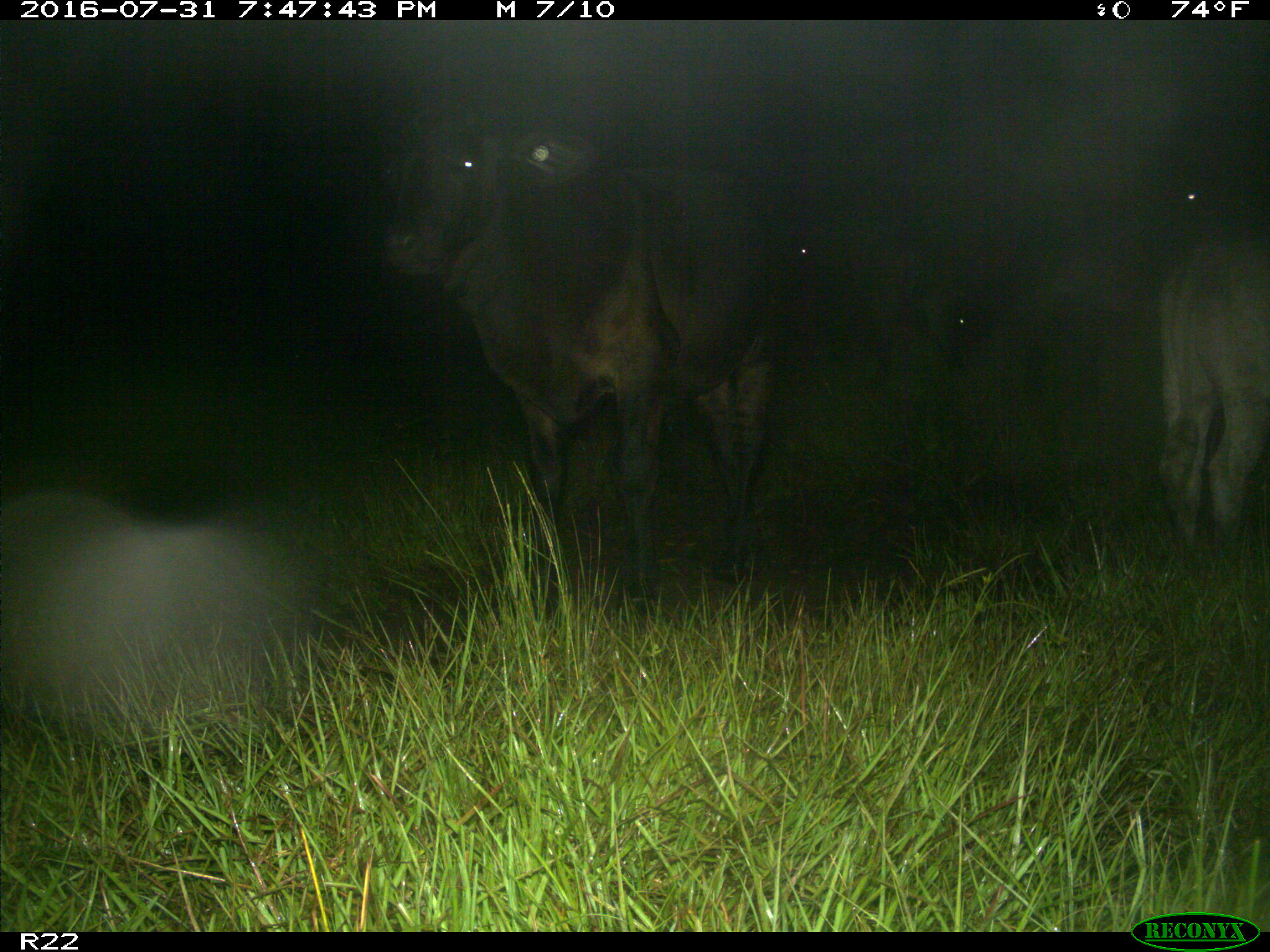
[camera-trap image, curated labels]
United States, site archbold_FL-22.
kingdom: Animalia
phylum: Chordata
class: Mammalia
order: Artiodactyla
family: Bovidae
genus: Bos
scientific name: Bos taurus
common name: domestic cow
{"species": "Bos taurus (domestic cow)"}